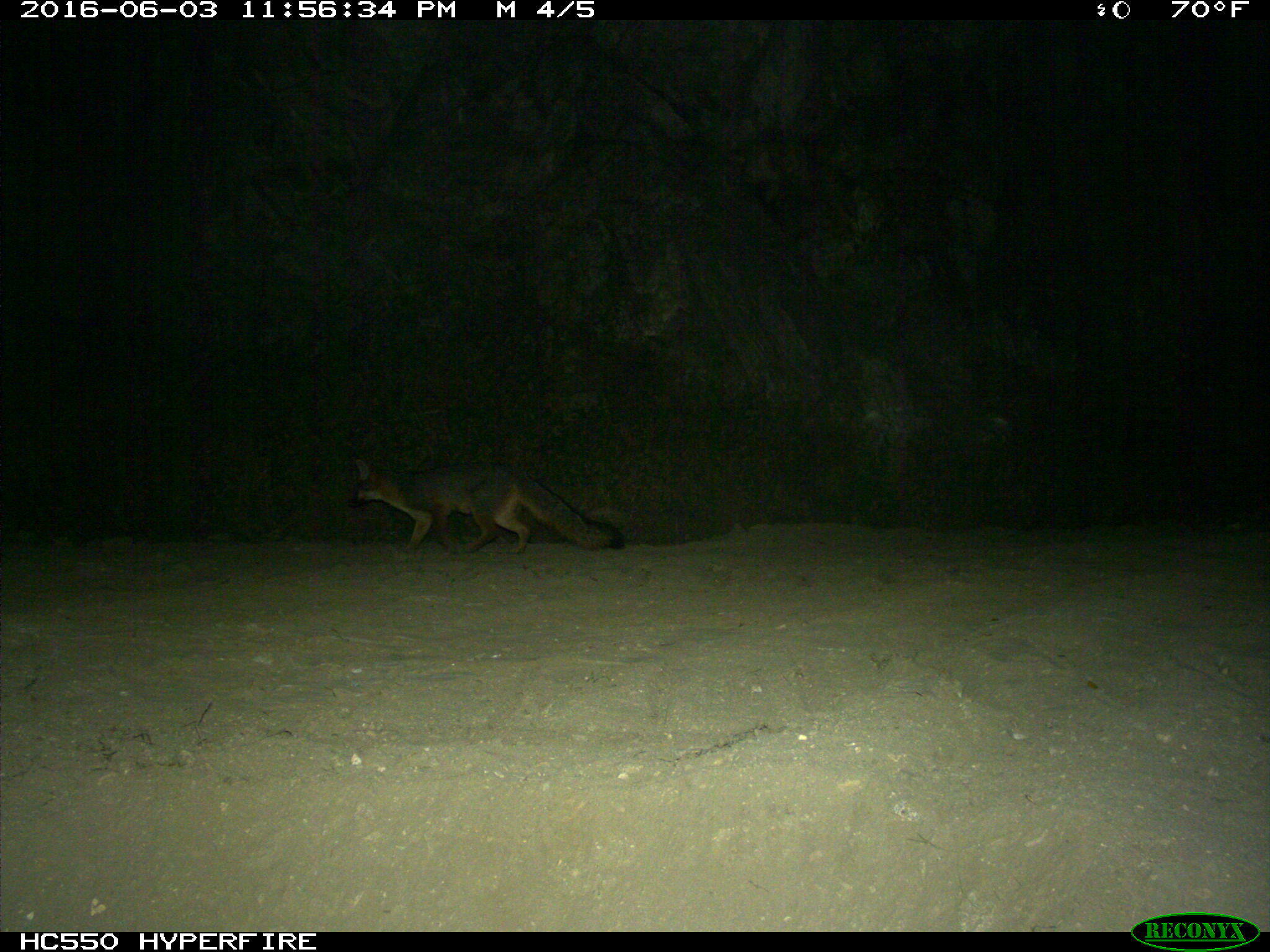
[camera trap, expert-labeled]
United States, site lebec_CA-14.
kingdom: Animalia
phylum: Chordata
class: Mammalia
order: Carnivora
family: Canidae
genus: Urocyon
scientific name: Urocyon cinereoargenteus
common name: gray fox